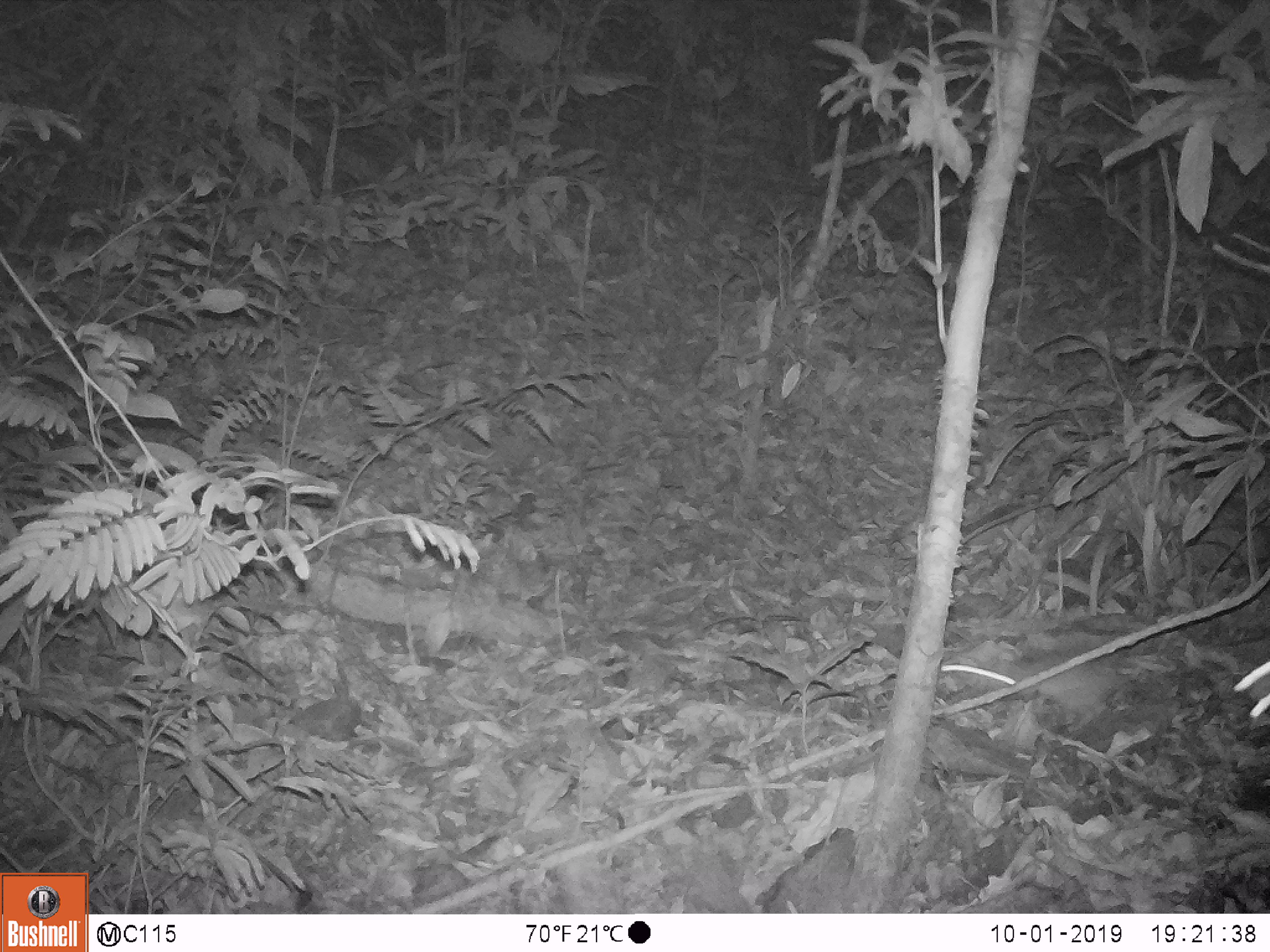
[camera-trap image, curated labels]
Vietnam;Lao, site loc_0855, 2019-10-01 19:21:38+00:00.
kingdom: Animalia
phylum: Chordata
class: Mammalia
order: Rodentia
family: Muridae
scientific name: Muridae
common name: old-world mice and rats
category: unidentified murid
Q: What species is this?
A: Unidentified murid (old-world mice and rats) (Muridae).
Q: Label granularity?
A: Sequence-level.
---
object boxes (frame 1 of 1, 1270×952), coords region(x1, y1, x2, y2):
unidentified murid: region(938, 631, 1172, 735)